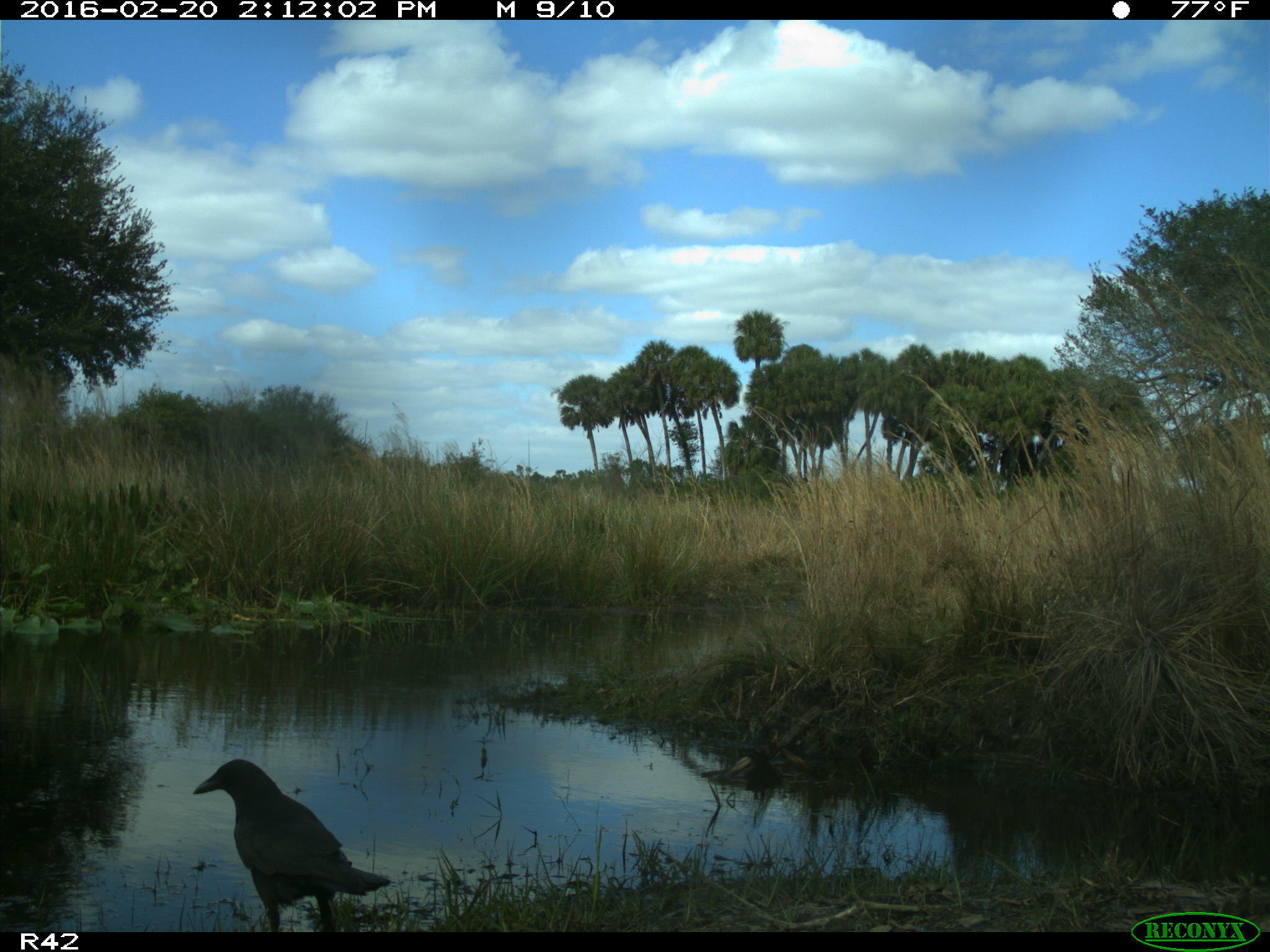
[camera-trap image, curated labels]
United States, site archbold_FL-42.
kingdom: Animalia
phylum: Chordata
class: Aves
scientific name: Aves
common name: birds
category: unidentified bird